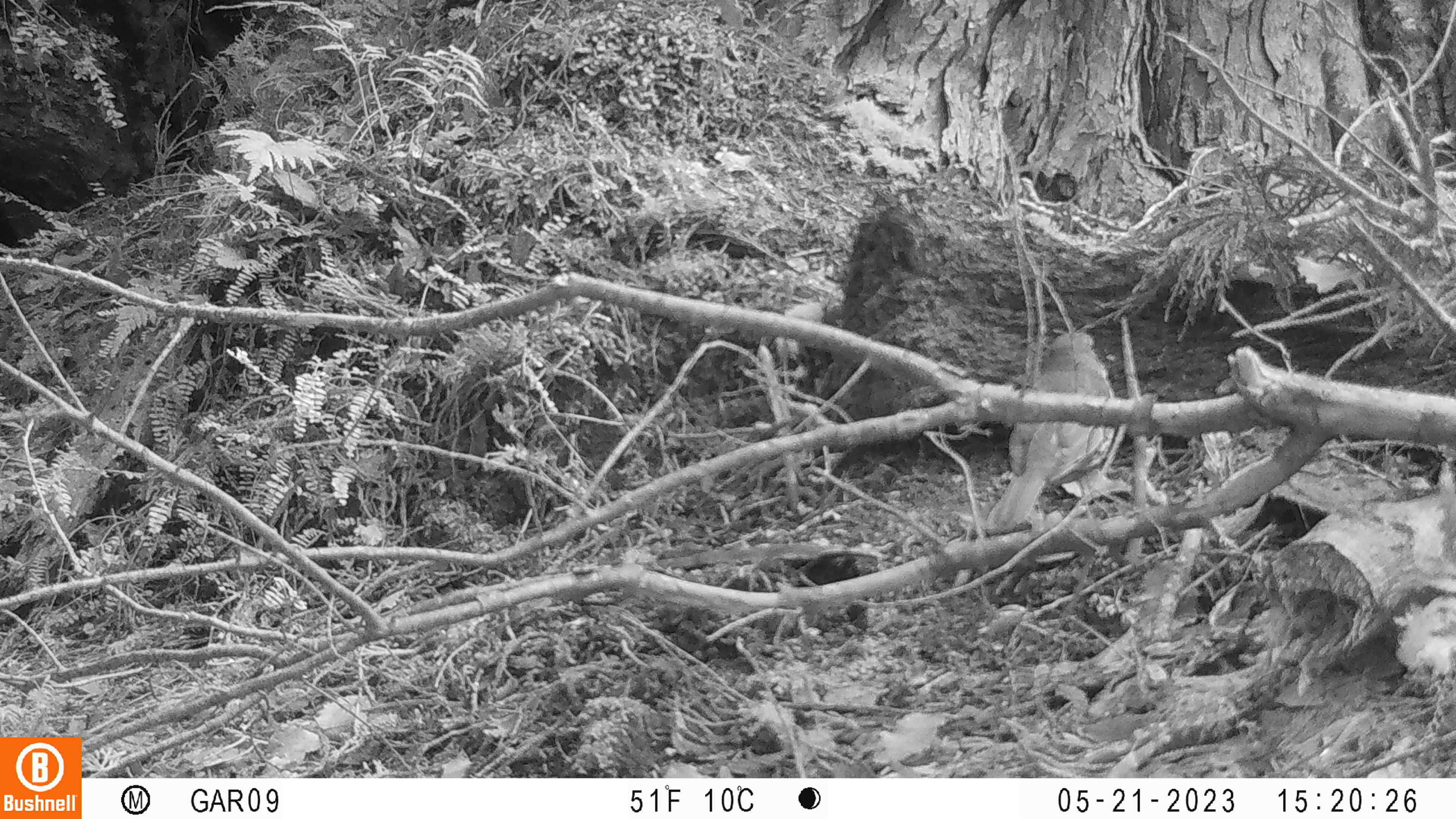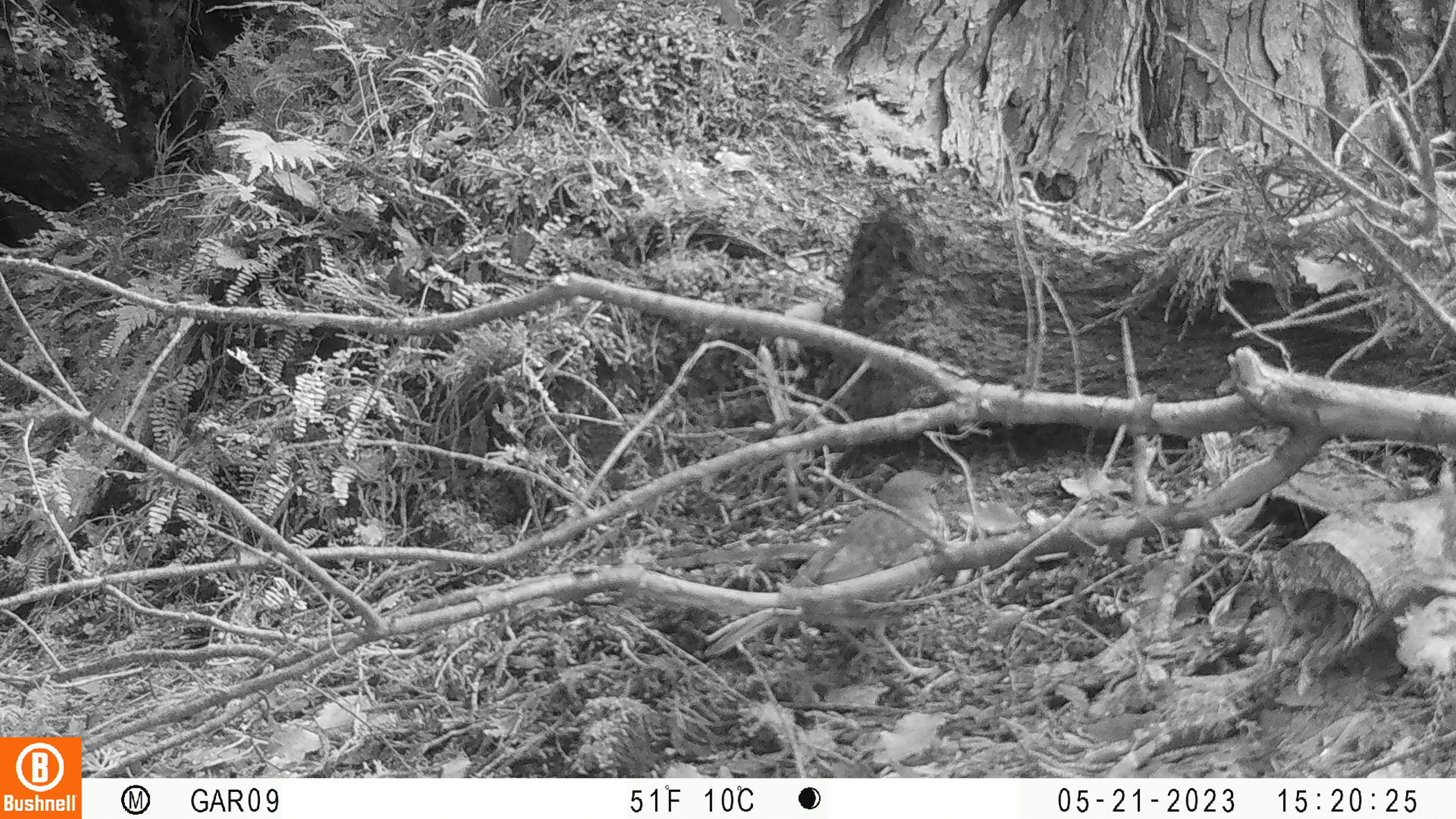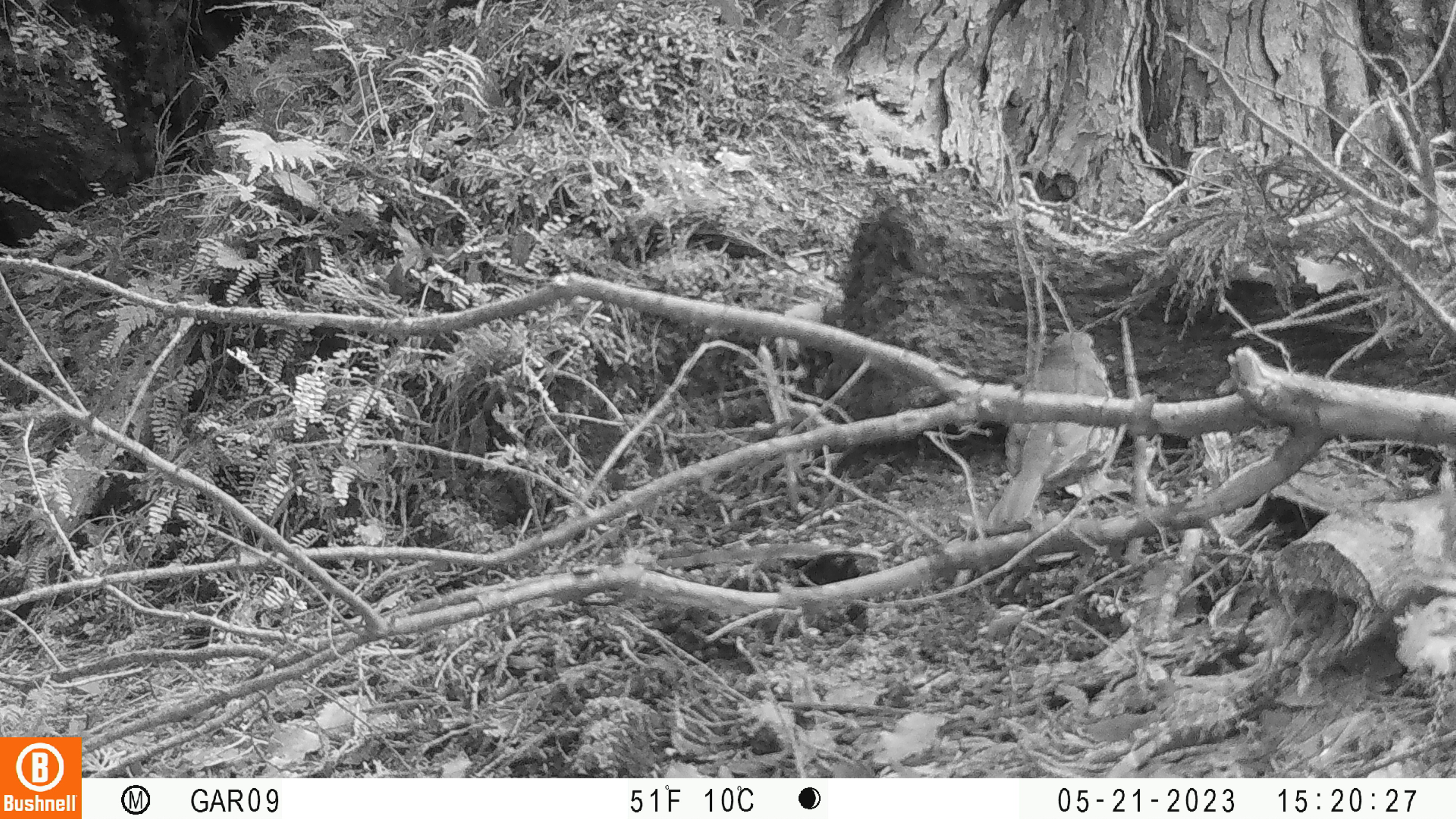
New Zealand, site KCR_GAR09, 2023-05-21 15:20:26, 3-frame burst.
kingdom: Animalia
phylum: Chordata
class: Aves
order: Passeriformes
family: Turdidae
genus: Turdus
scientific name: Turdus philomelos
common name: song thrush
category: thrush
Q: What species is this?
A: Thrush (song thrush) (Turdus philomelos).